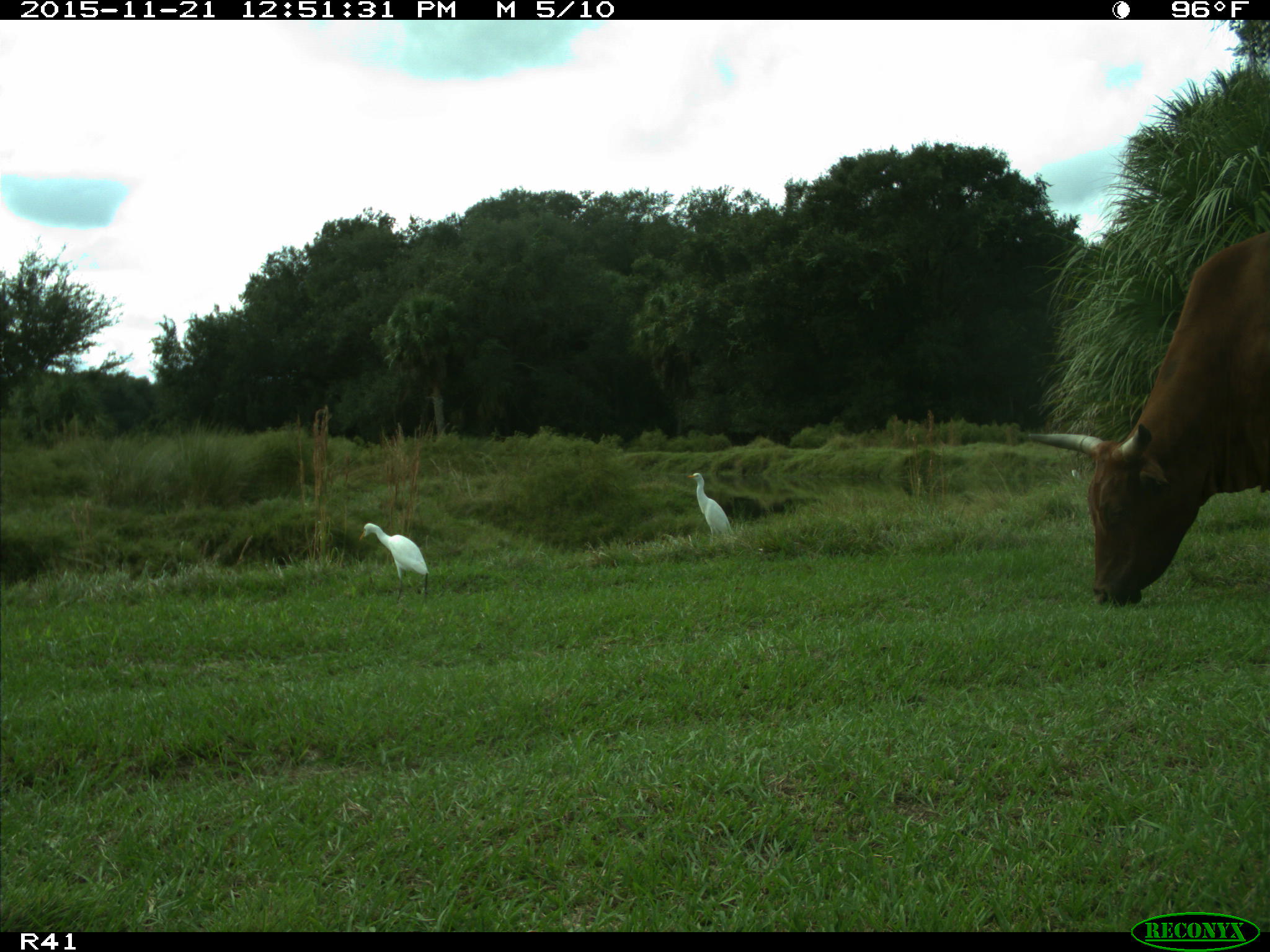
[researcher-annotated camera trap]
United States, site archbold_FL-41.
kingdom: Animalia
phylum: Chordata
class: Mammalia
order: Artiodactyla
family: Bovidae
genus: Bos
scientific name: Bos taurus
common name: domestic cow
Bos taurus (domestic cow).